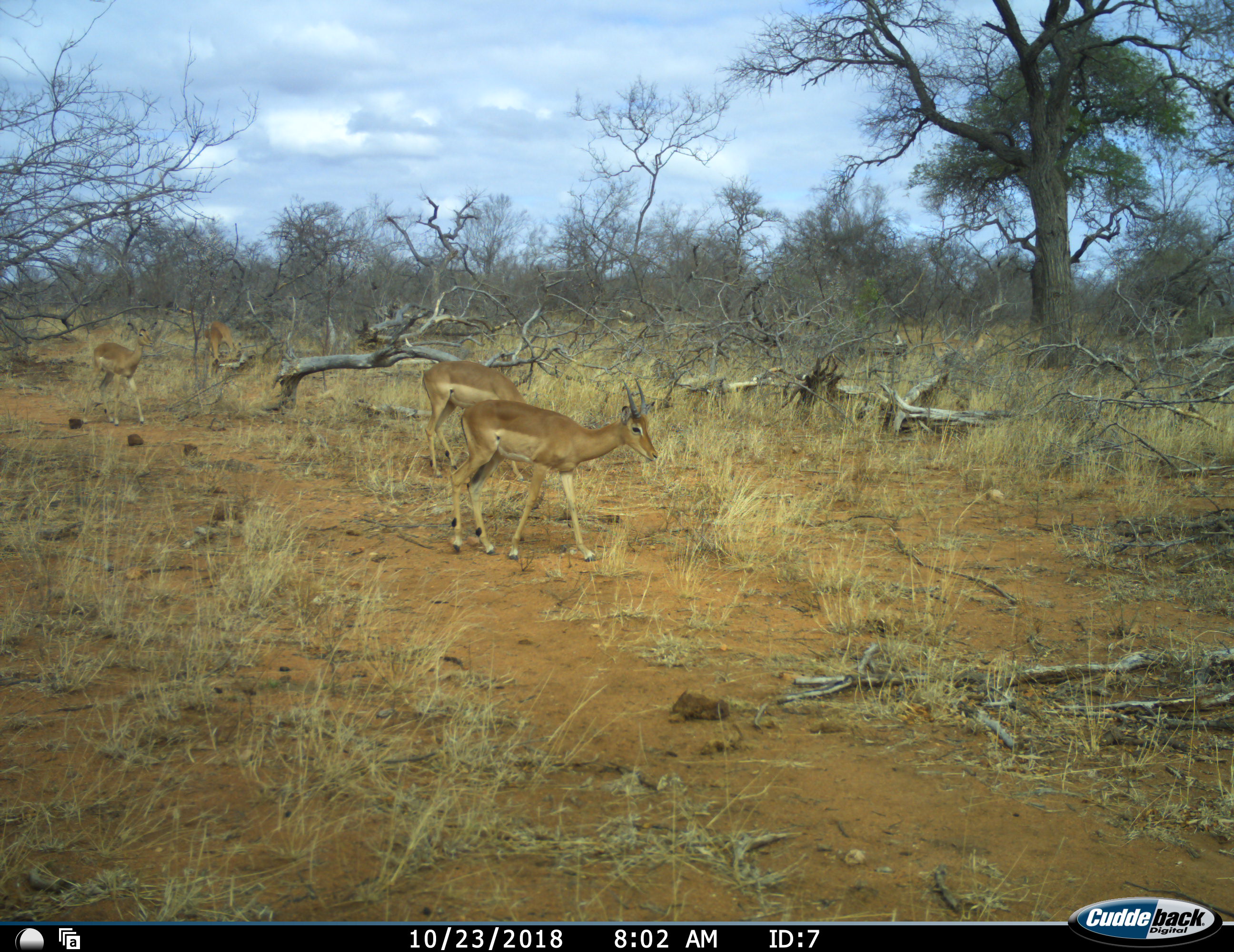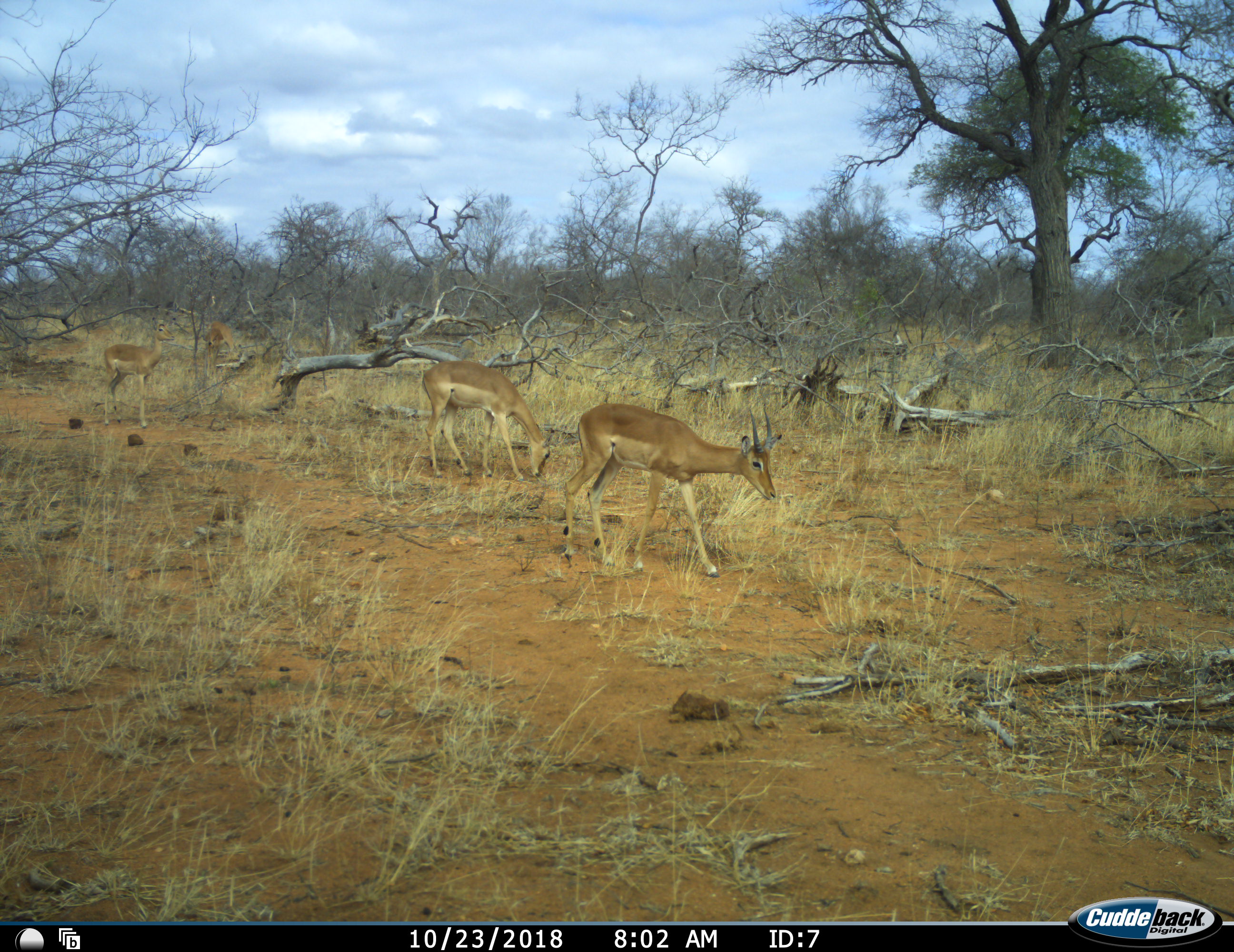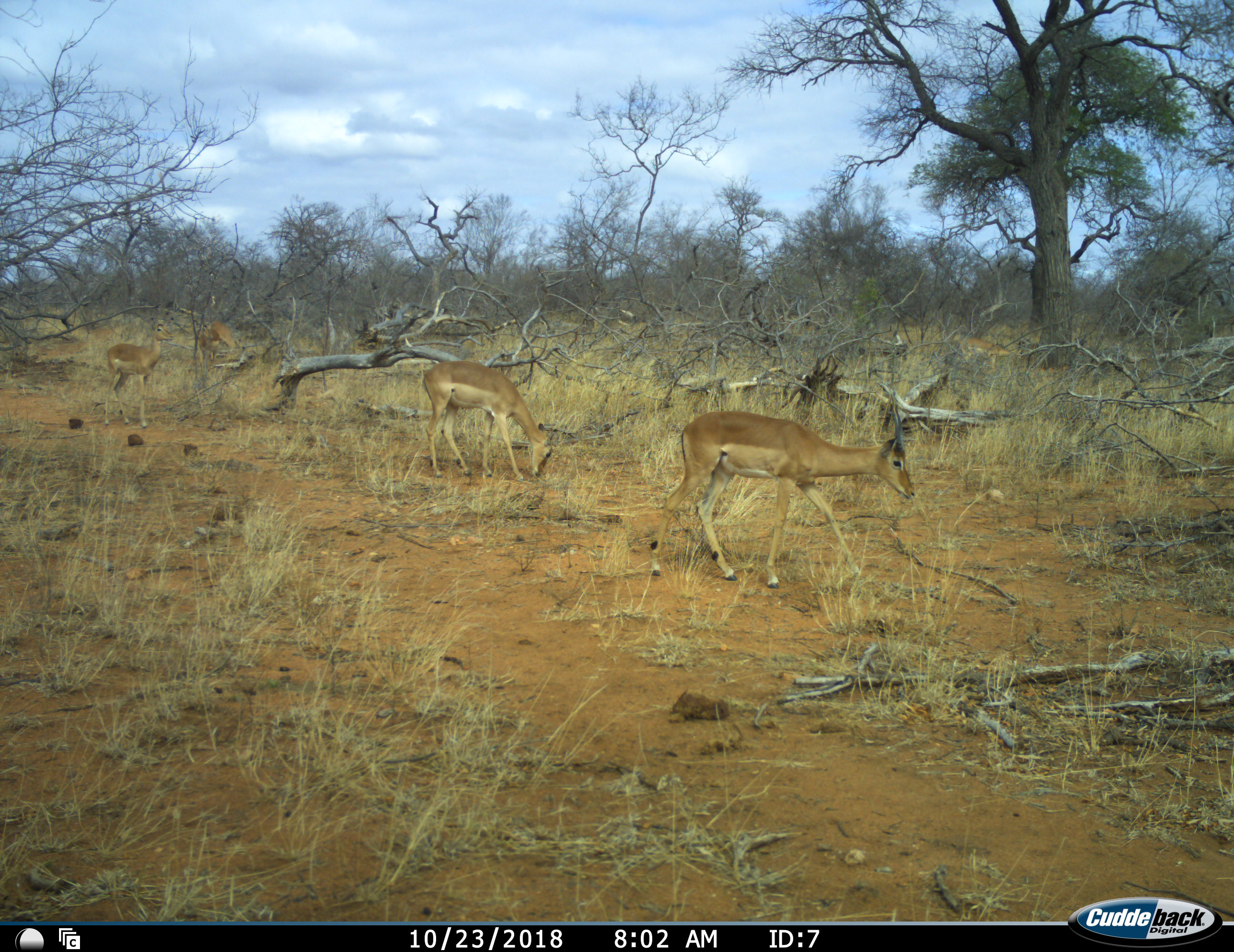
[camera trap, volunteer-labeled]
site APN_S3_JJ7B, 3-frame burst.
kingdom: Animalia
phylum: Chordata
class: Mammalia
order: Artiodactyla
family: Bovidae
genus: Aepyceros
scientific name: Aepyceros melampus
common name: impala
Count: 5.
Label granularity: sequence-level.